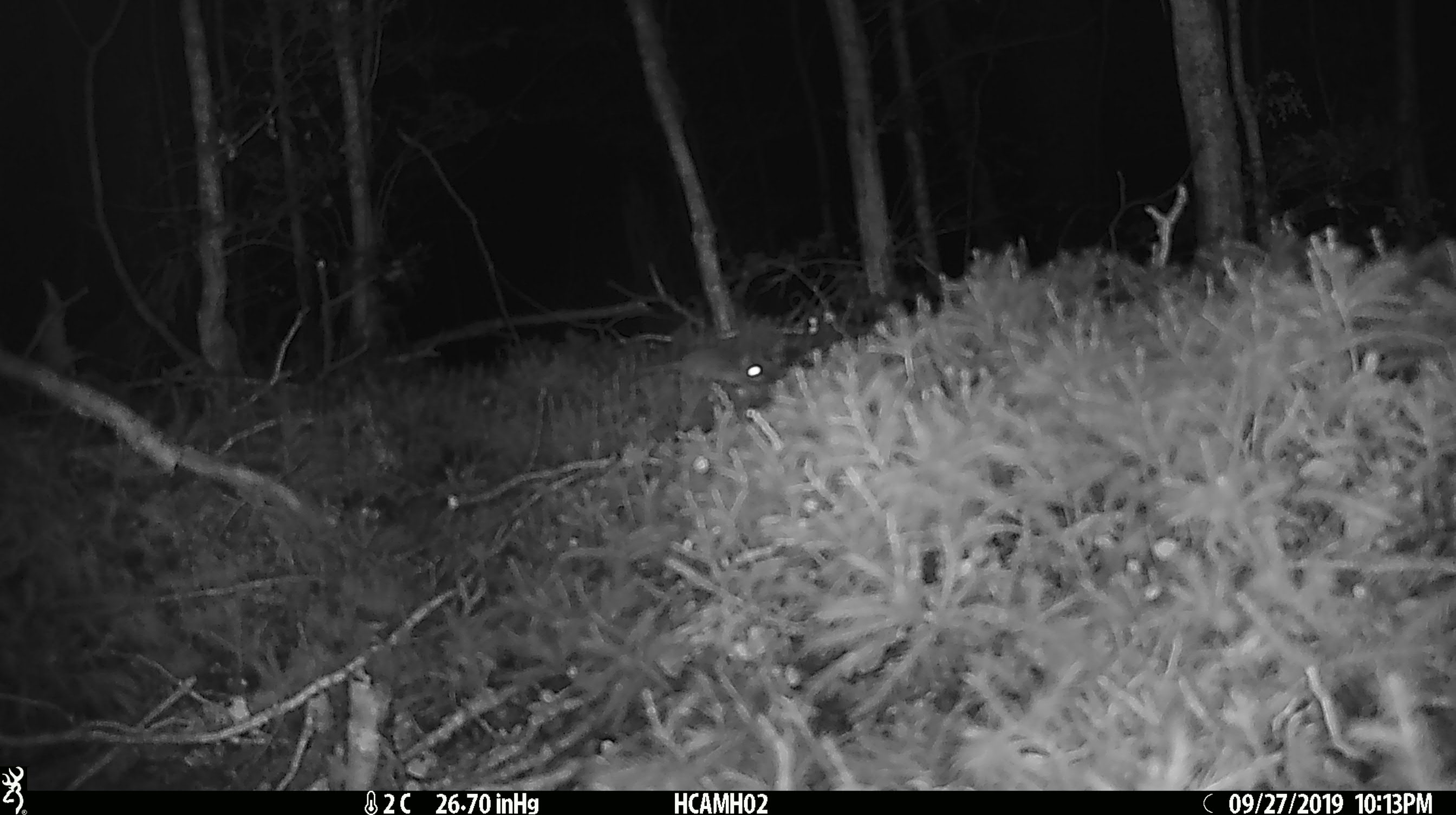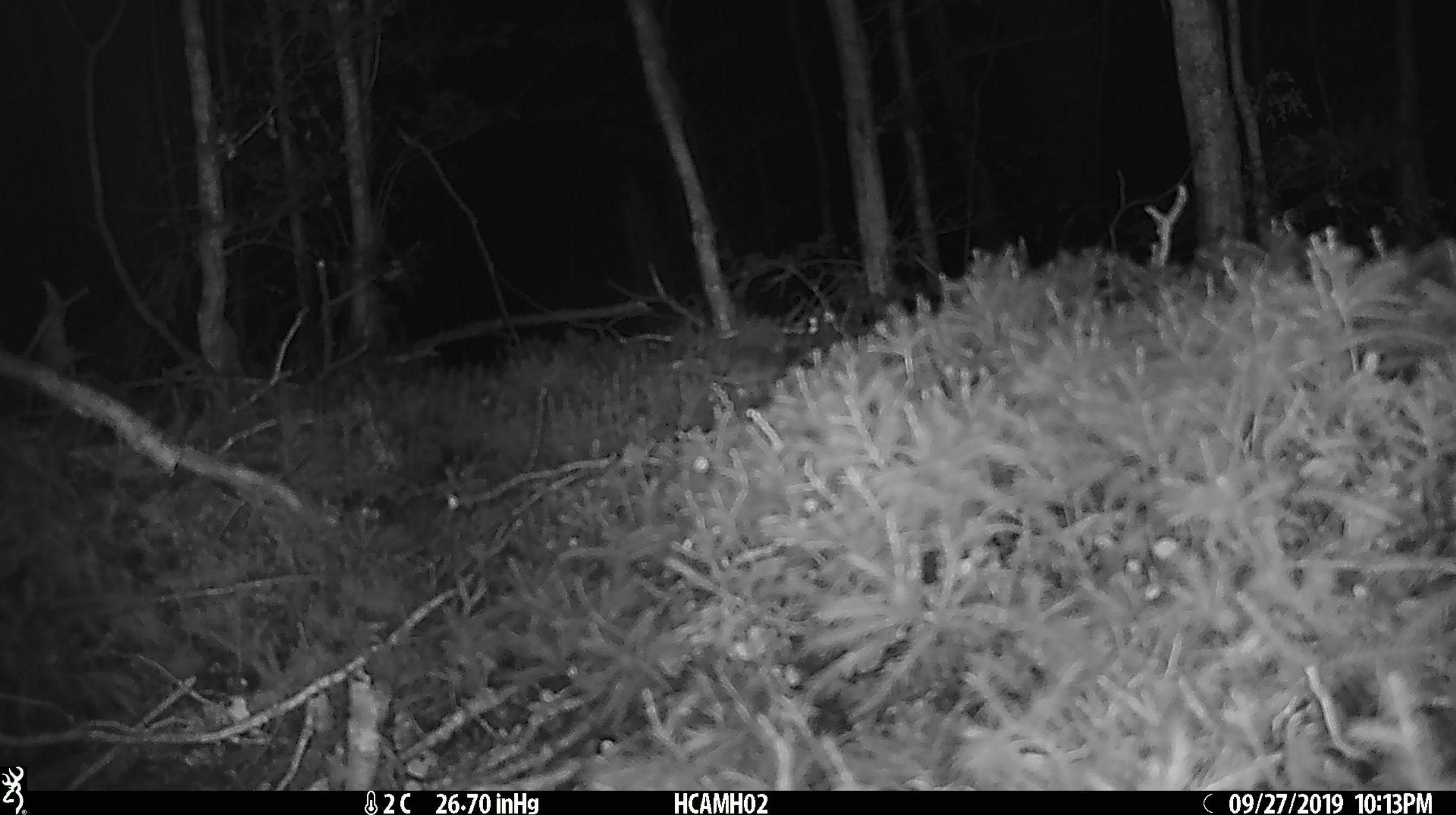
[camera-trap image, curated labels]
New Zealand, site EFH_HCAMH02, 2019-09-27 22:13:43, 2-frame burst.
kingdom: Animalia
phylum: Chordata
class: Mammalia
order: Rodentia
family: Muridae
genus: Mus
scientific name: Mus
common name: mouse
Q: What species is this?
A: Mouse (Mus).